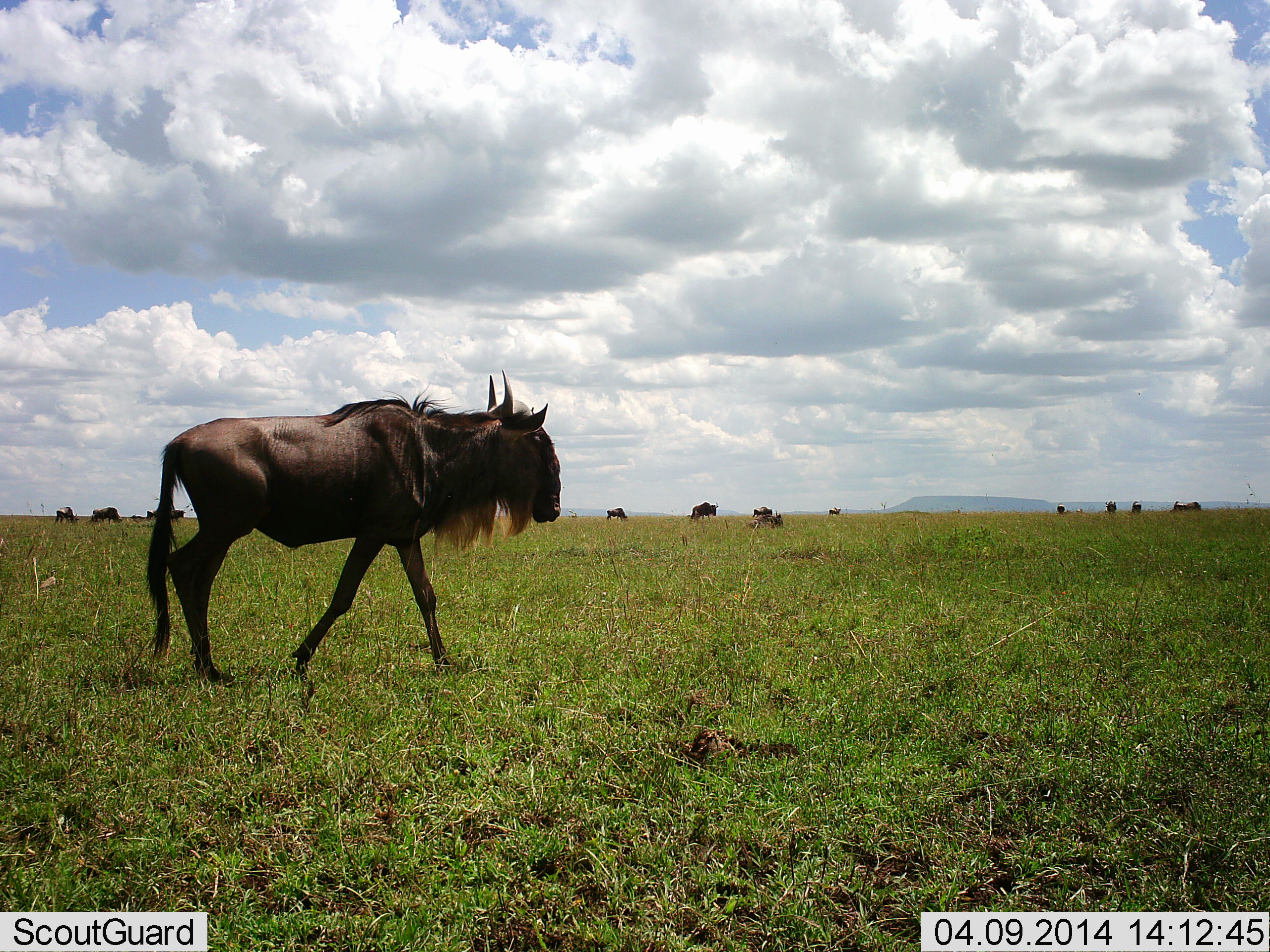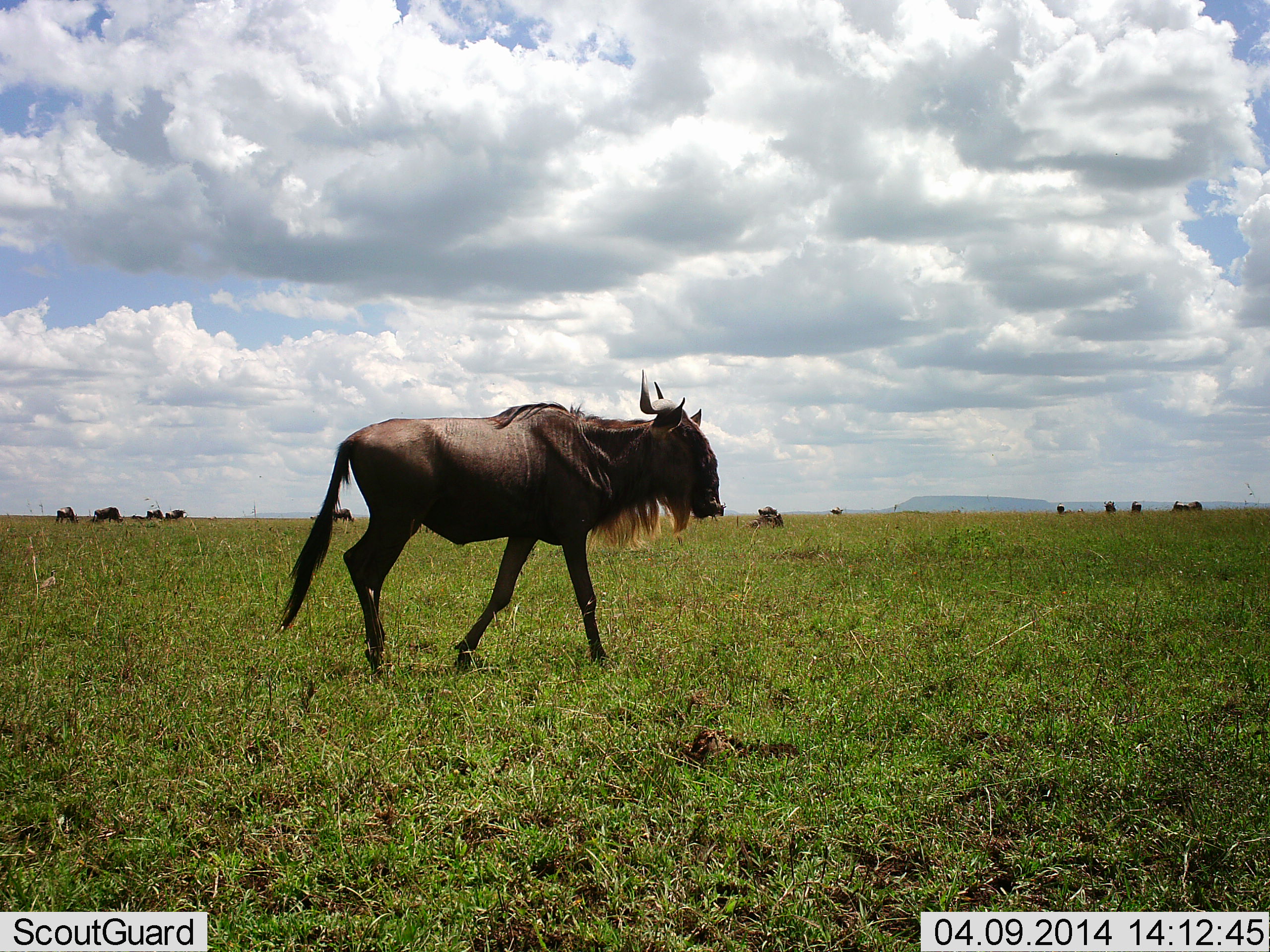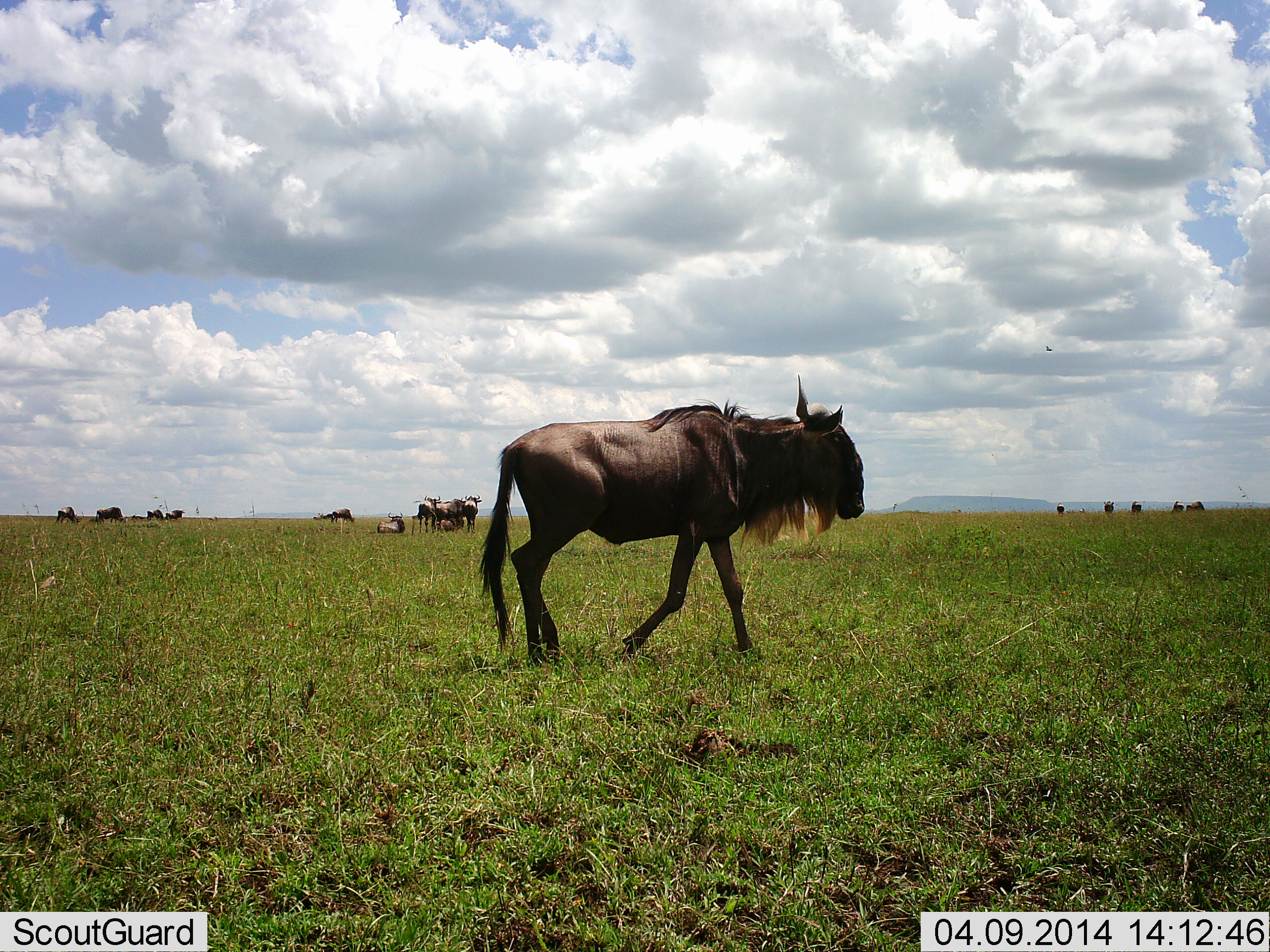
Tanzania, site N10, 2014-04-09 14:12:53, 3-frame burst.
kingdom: Animalia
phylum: Chordata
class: Mammalia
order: Artiodactyla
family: Bovidae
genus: Connochaetes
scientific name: Connochaetes taurinus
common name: blue wildebeest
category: wildebeest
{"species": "wildebeest (blue wildebeest) (Connochaetes taurinus)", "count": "11-50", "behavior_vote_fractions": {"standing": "50%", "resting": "40%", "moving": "100%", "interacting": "0%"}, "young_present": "0%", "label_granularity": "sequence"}